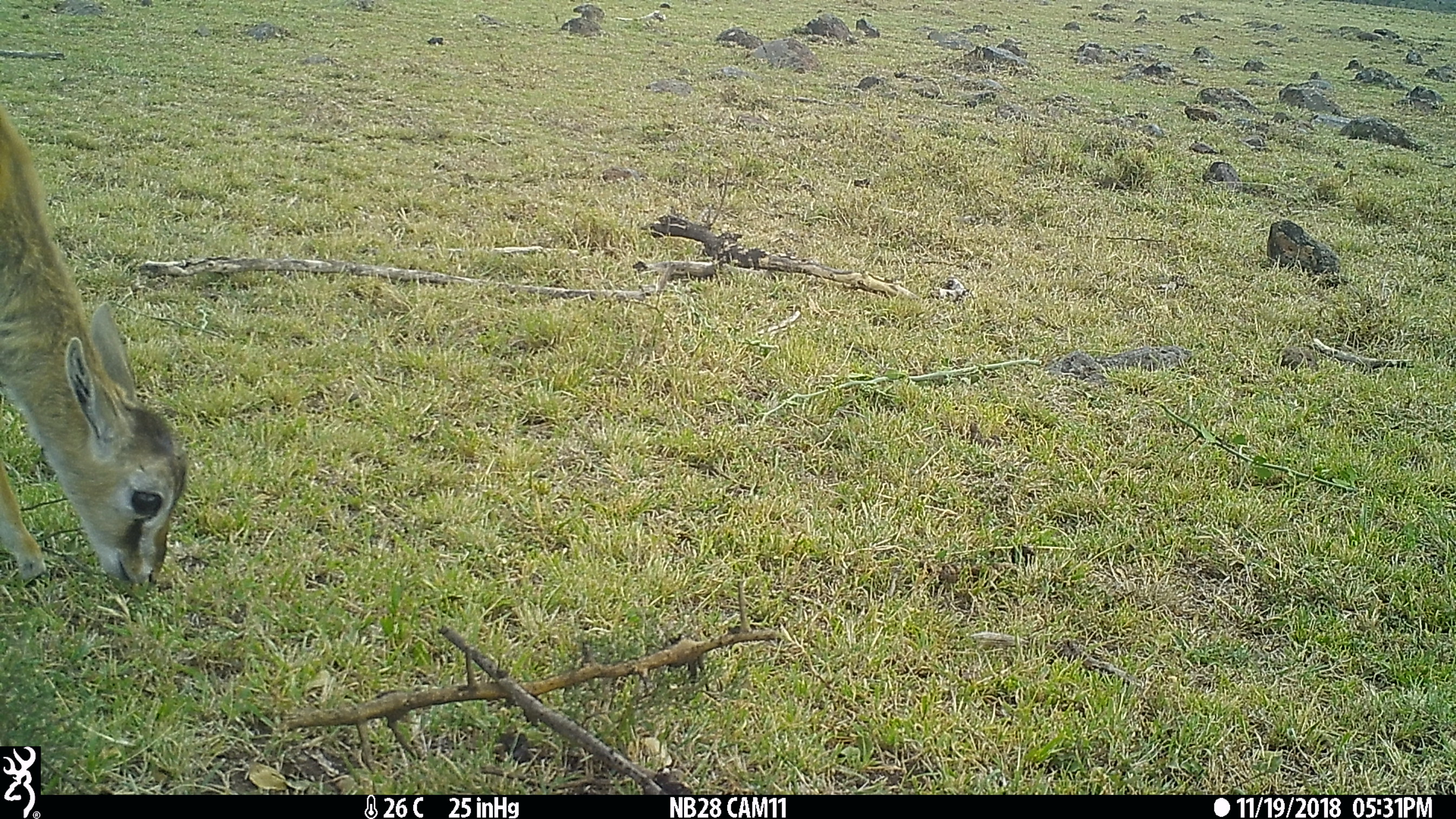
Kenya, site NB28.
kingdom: Animalia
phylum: Chordata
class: Mammalia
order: Artiodactyla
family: Bovidae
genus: Eudorcas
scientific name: Eudorcas thomsonii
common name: thomon's gazelle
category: gazelle thomsons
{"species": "gazelle thomsons (thomon's gazelle) (Eudorcas thomsonii)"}